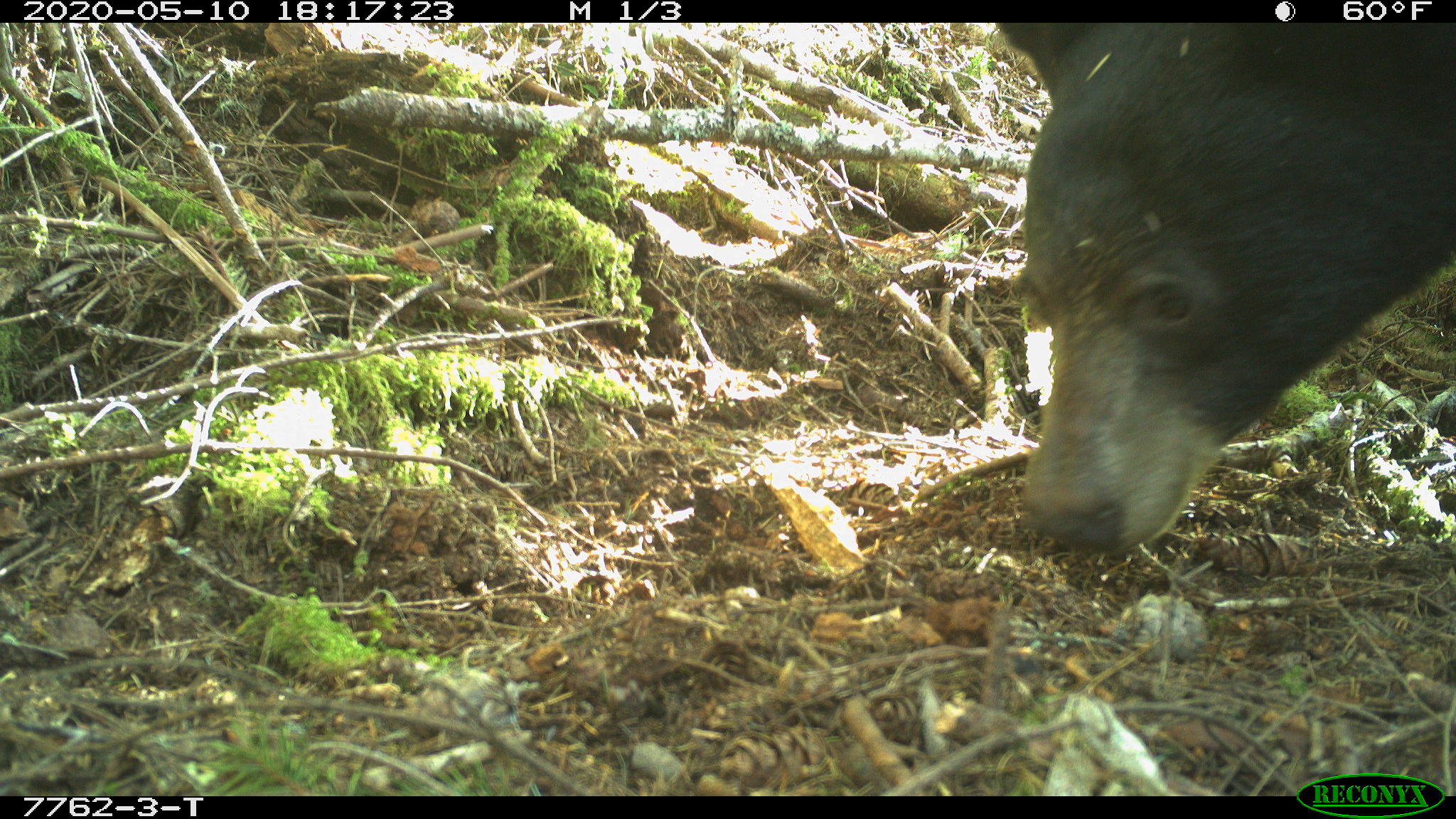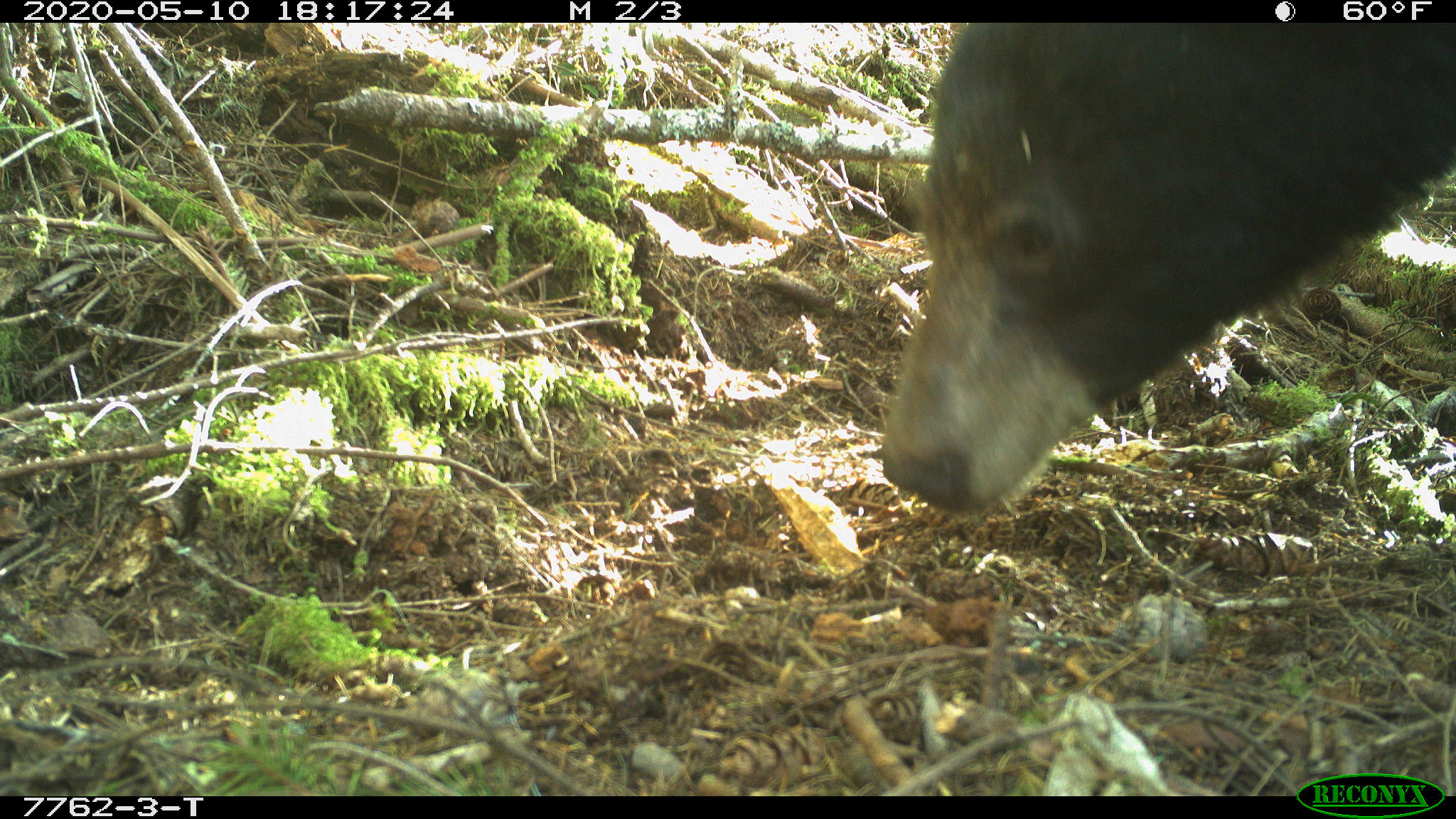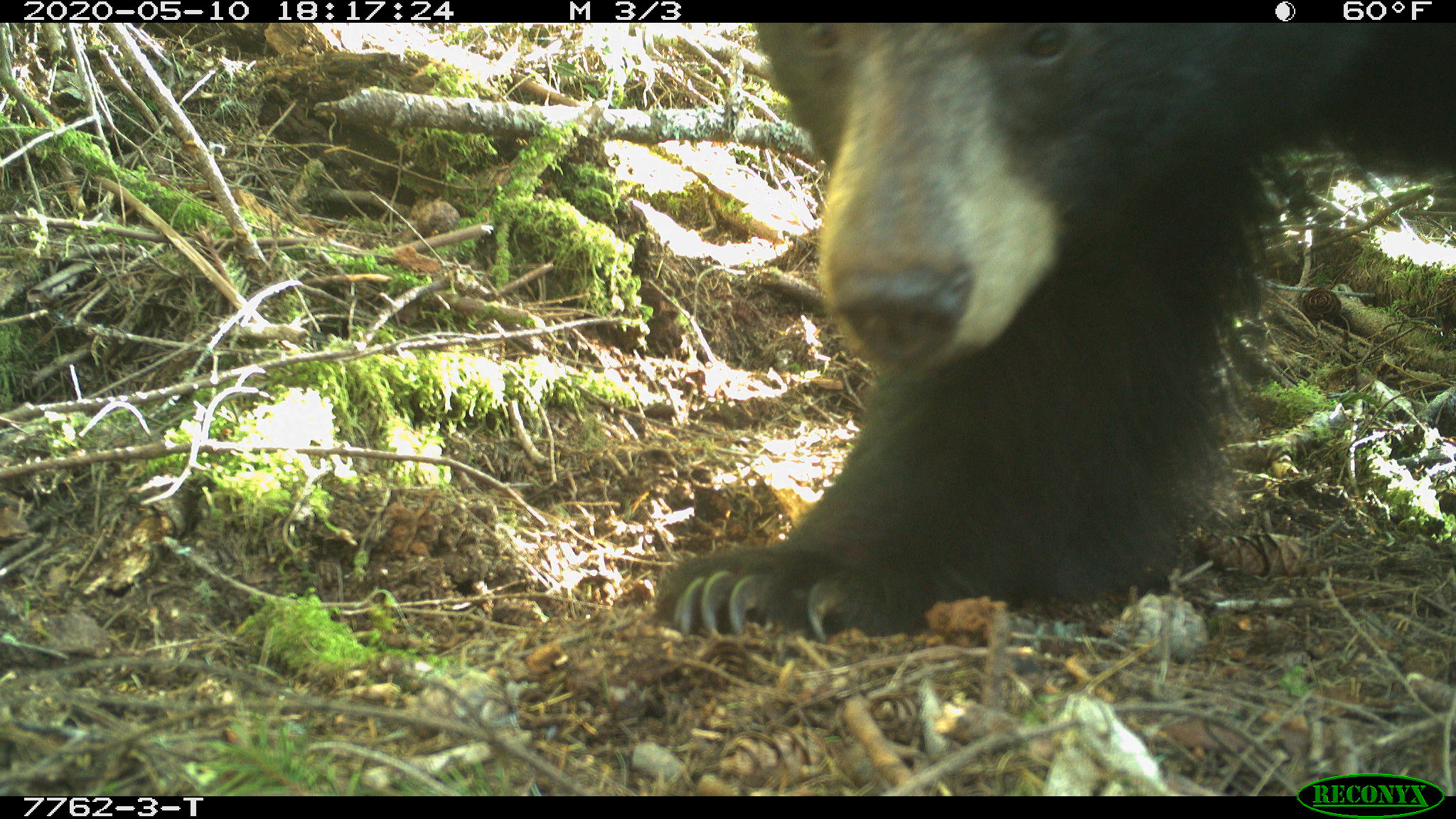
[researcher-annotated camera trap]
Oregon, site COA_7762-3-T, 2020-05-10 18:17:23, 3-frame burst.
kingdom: Animalia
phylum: Chordata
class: Mammalia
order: Carnivora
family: Ursidae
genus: Ursus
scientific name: Ursus americanus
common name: american black bear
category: black bear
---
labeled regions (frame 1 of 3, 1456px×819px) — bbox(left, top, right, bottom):
black bear: bbox(1002, 27, 1451, 558)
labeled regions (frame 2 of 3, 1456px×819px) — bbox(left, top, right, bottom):
black bear: bbox(872, 26, 1452, 525)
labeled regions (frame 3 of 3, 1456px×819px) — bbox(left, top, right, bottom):
black bear: bbox(650, 23, 1452, 642)